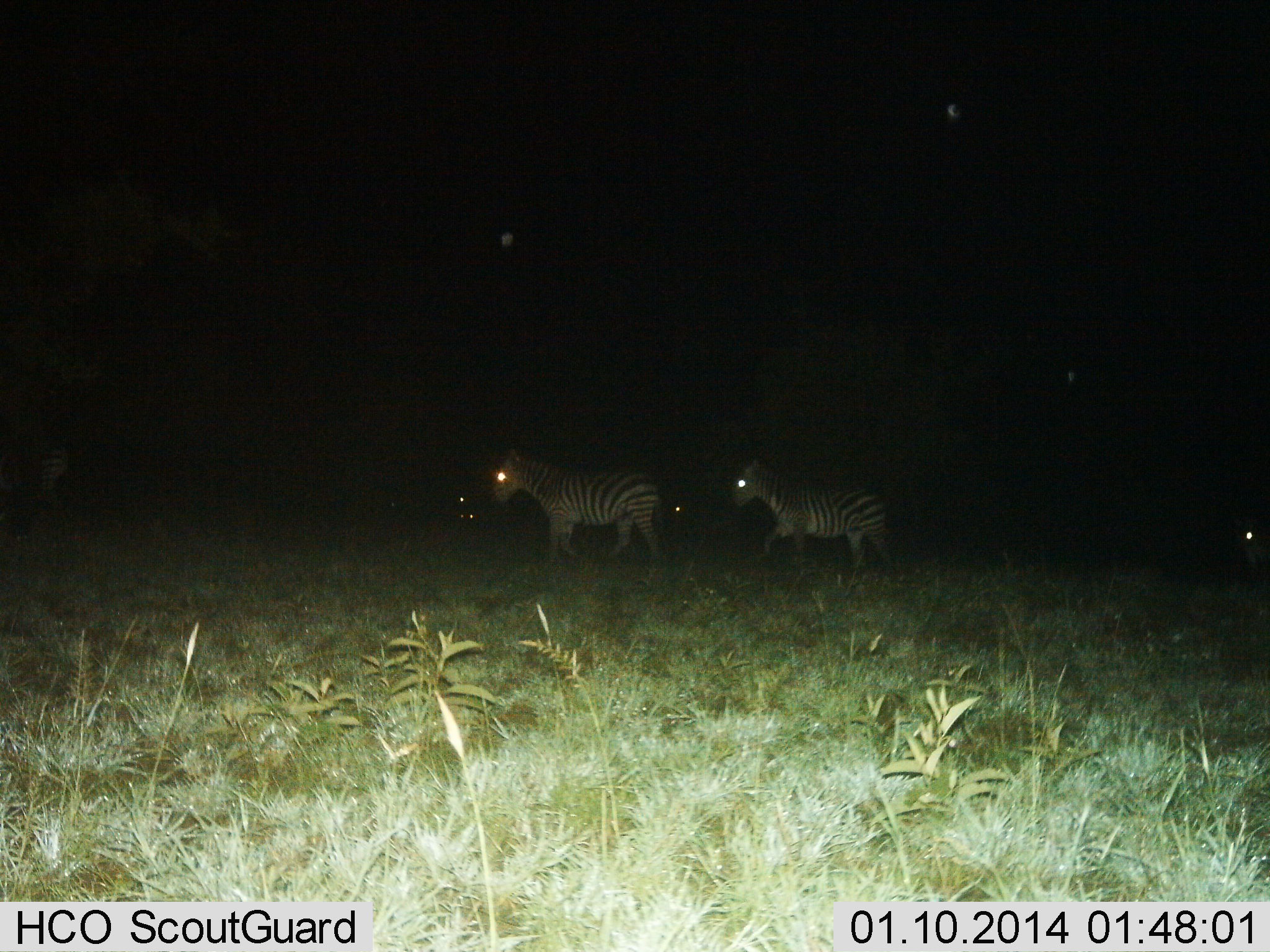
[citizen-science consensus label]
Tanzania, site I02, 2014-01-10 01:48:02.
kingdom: Animalia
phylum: Chordata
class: Mammalia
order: Perissodactyla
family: Equidae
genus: Equus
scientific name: Equus quagga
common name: plains zebra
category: zebra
Zebra (plains zebra) (Equus quagga), count 2. Behavior (volunteer vote fractions): standing 19%, resting 2%, moving 86%, interacting 2%. Young present (vote fraction): 0%. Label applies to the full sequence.